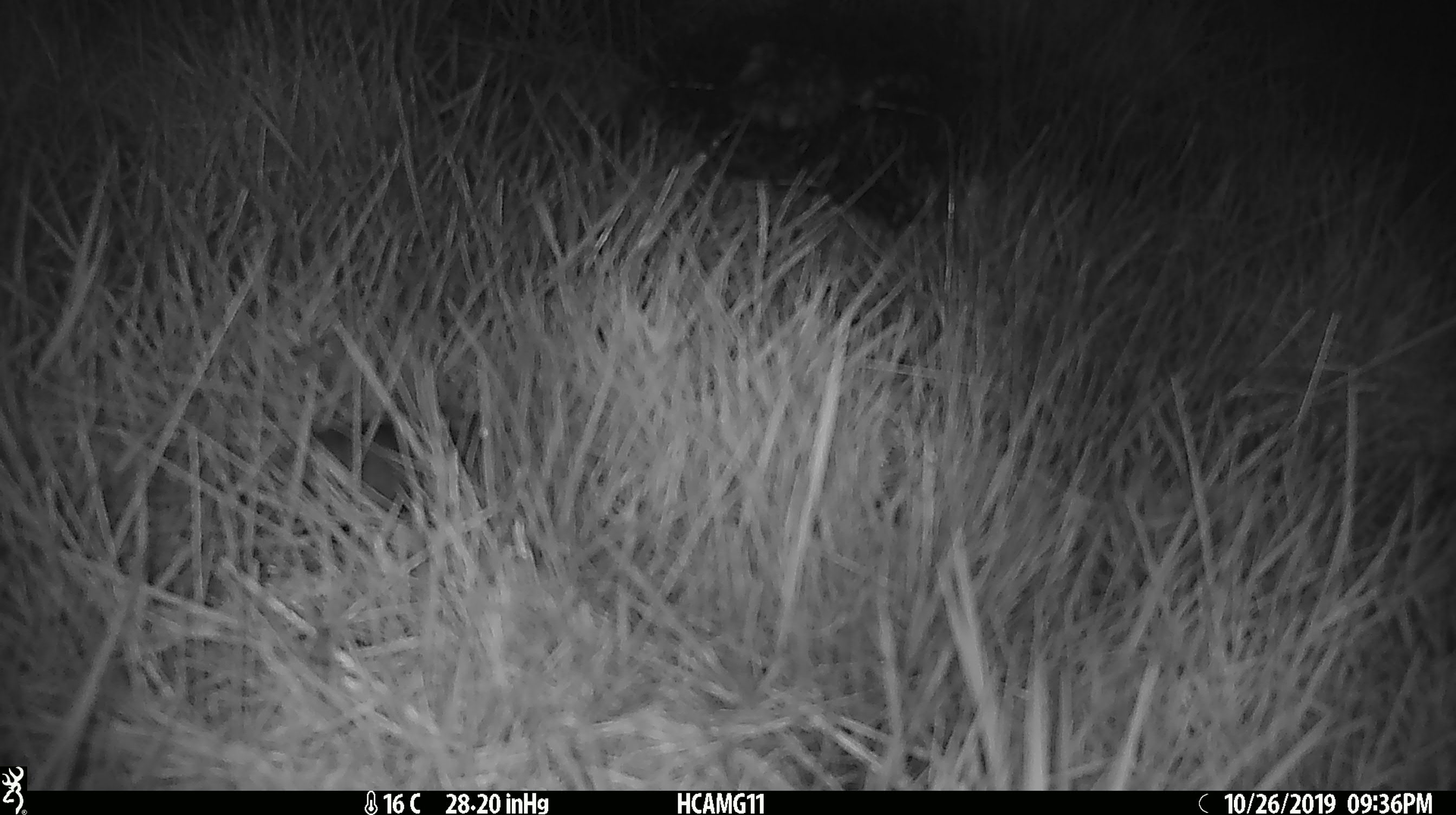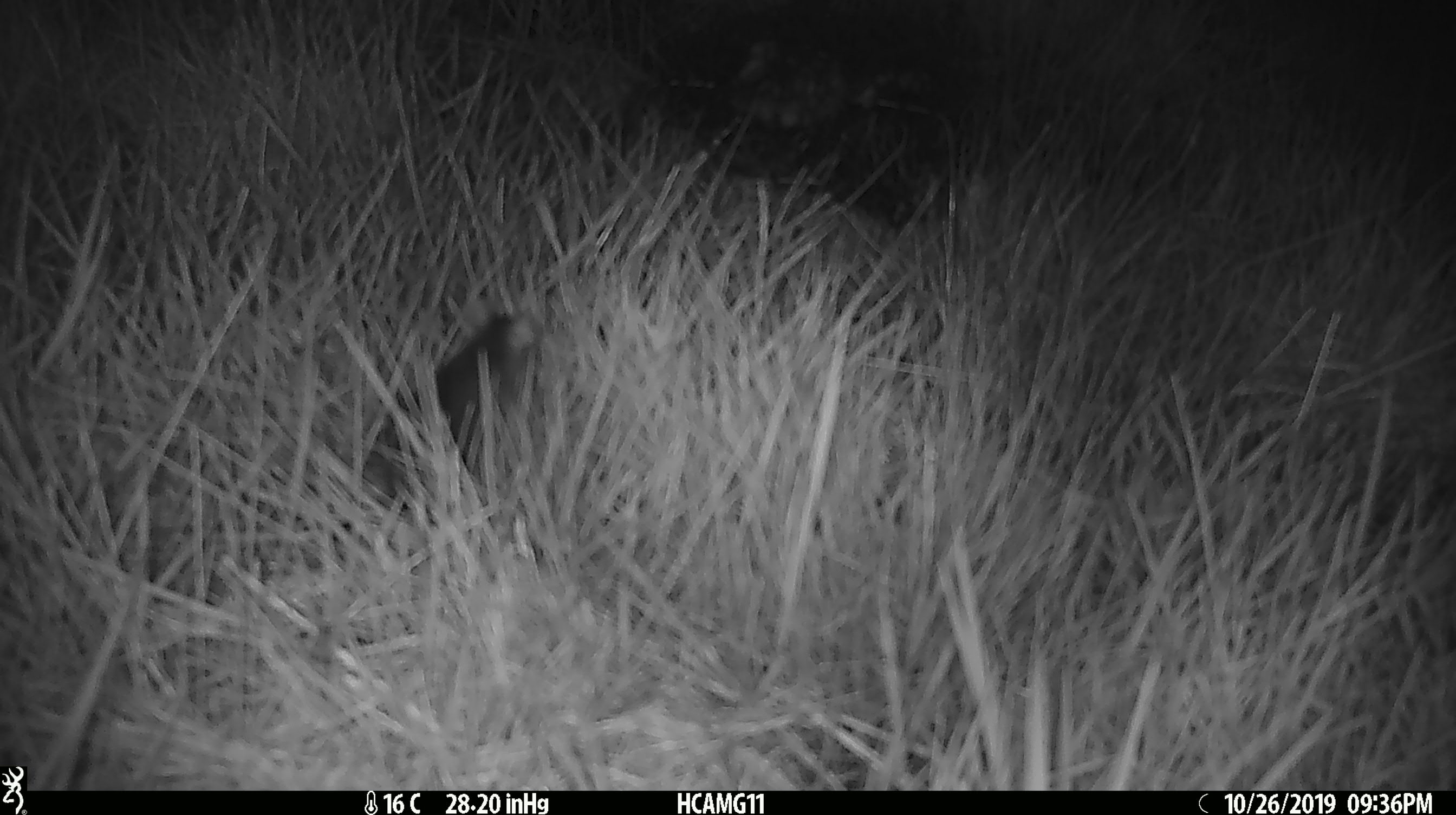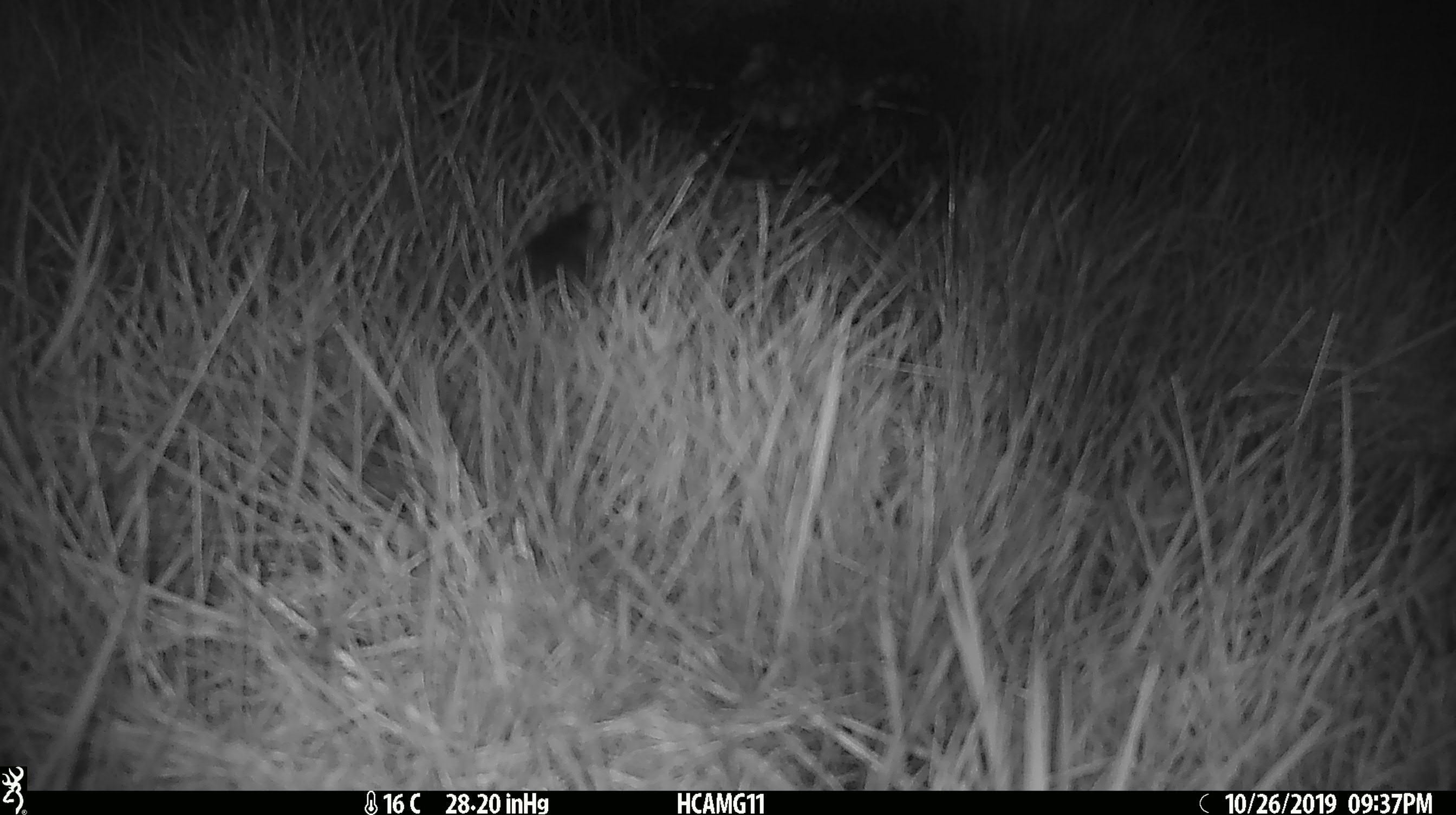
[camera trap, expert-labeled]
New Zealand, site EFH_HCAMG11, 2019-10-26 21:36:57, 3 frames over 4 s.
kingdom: Animalia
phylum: Chordata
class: Mammalia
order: Rodentia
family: Muridae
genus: Mus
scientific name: Mus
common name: mouse